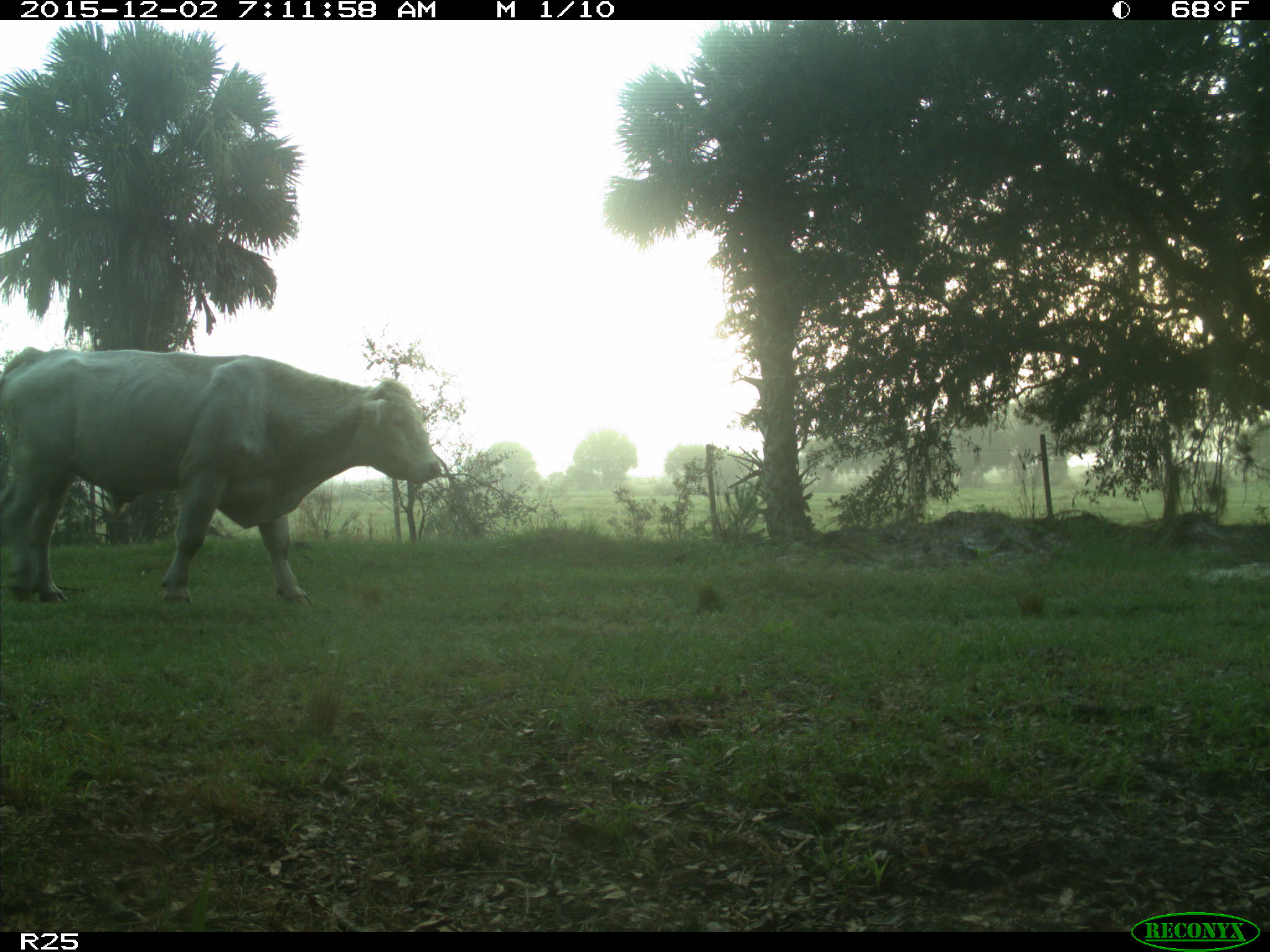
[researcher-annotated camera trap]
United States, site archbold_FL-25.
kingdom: Animalia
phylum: Chordata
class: Mammalia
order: Artiodactyla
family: Bovidae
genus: Bos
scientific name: Bos taurus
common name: domestic cow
Bos taurus (domestic cow).